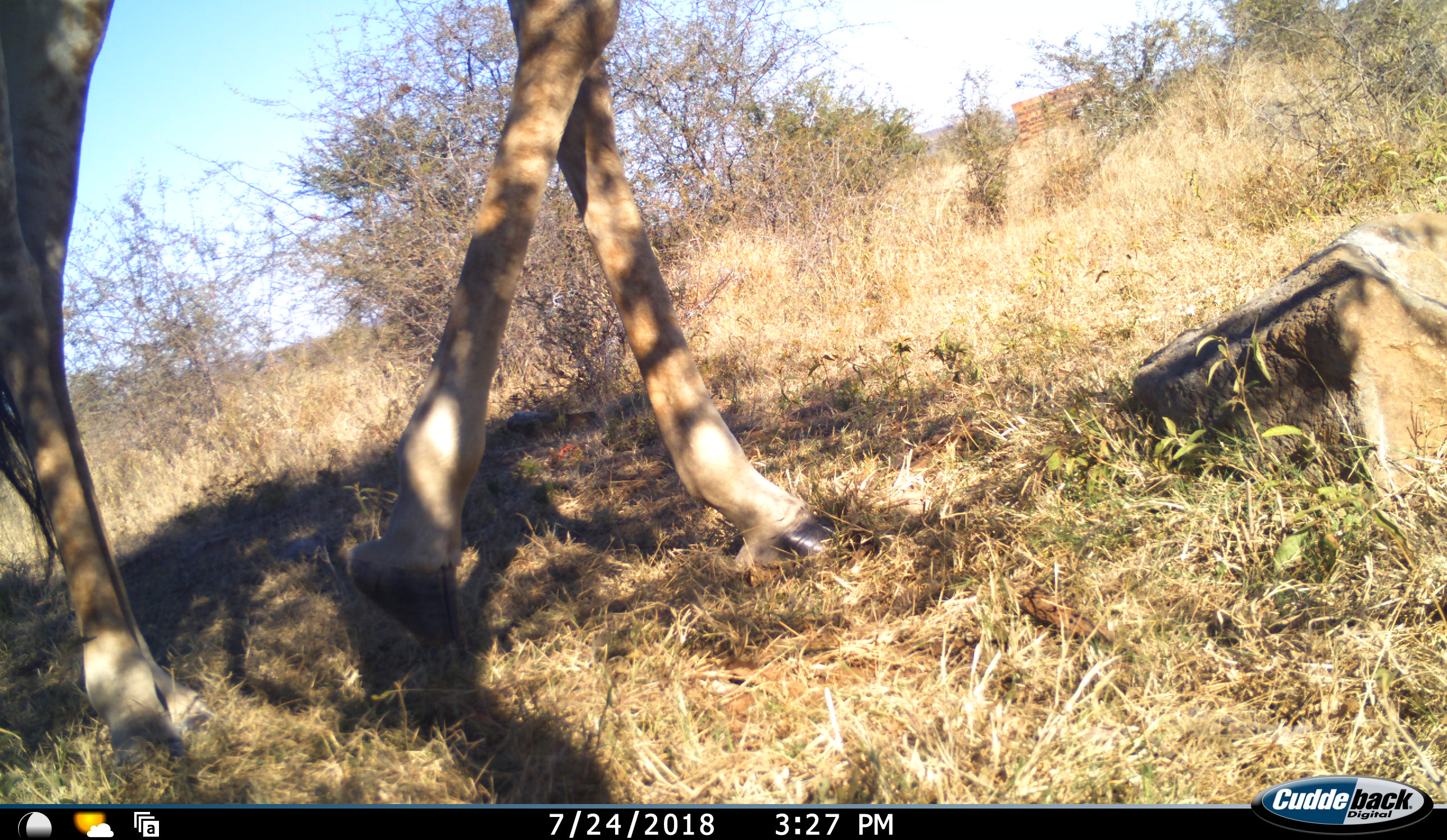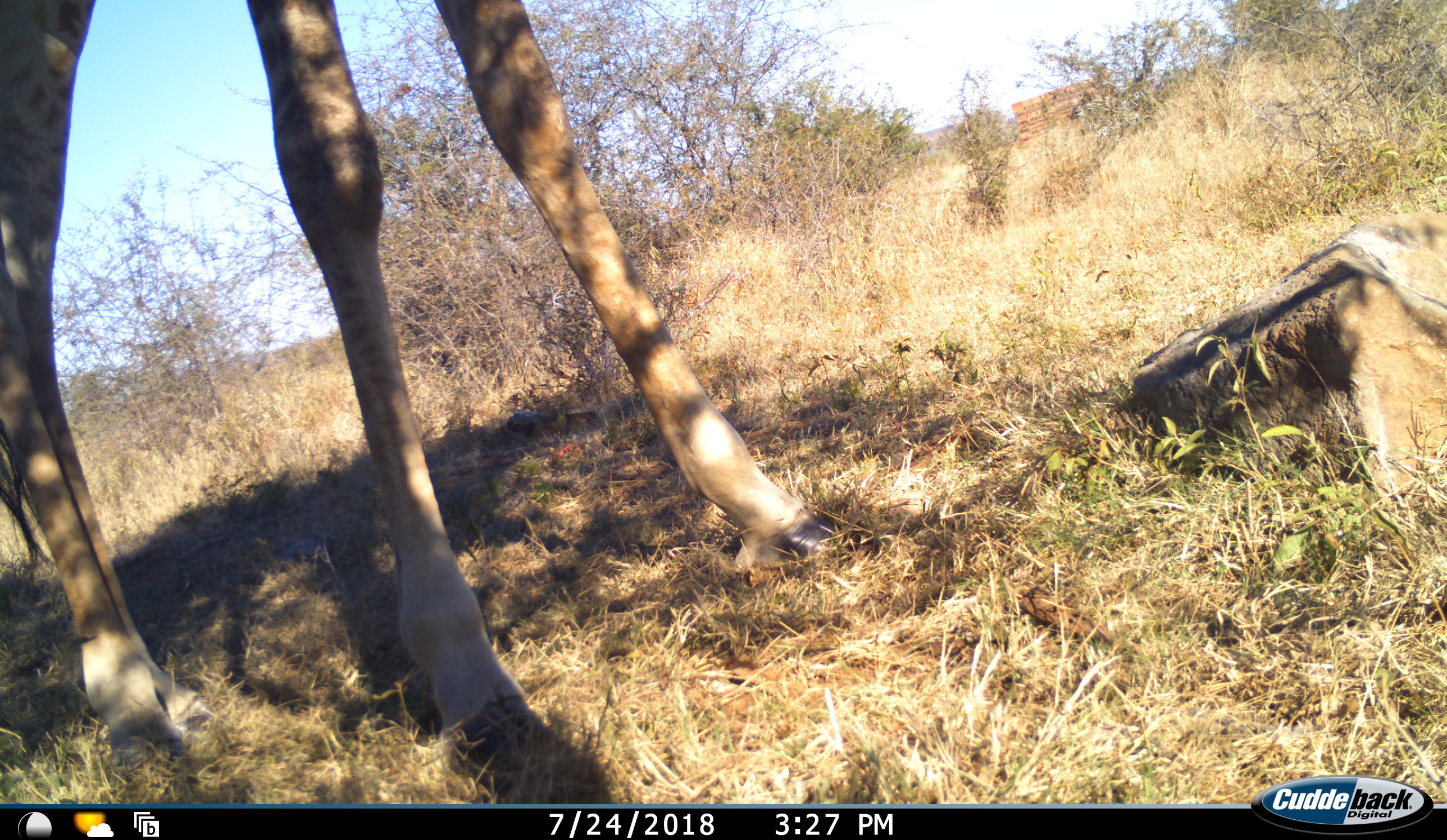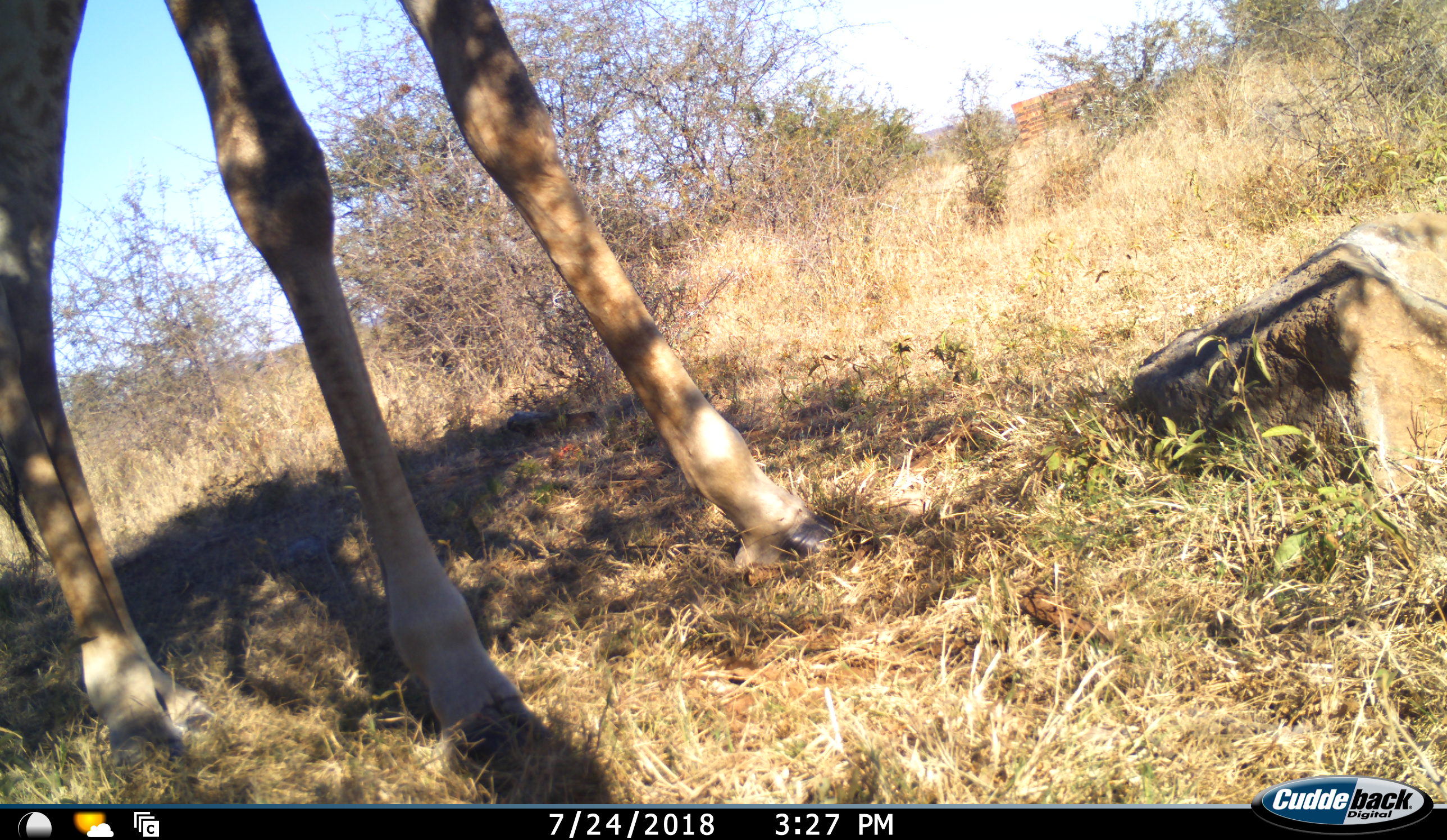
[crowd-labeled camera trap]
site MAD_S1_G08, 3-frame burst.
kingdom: Animalia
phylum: Chordata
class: Mammalia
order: Artiodactyla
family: Giraffidae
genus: Giraffa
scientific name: Giraffa camelopardalis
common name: giraffe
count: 1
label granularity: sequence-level